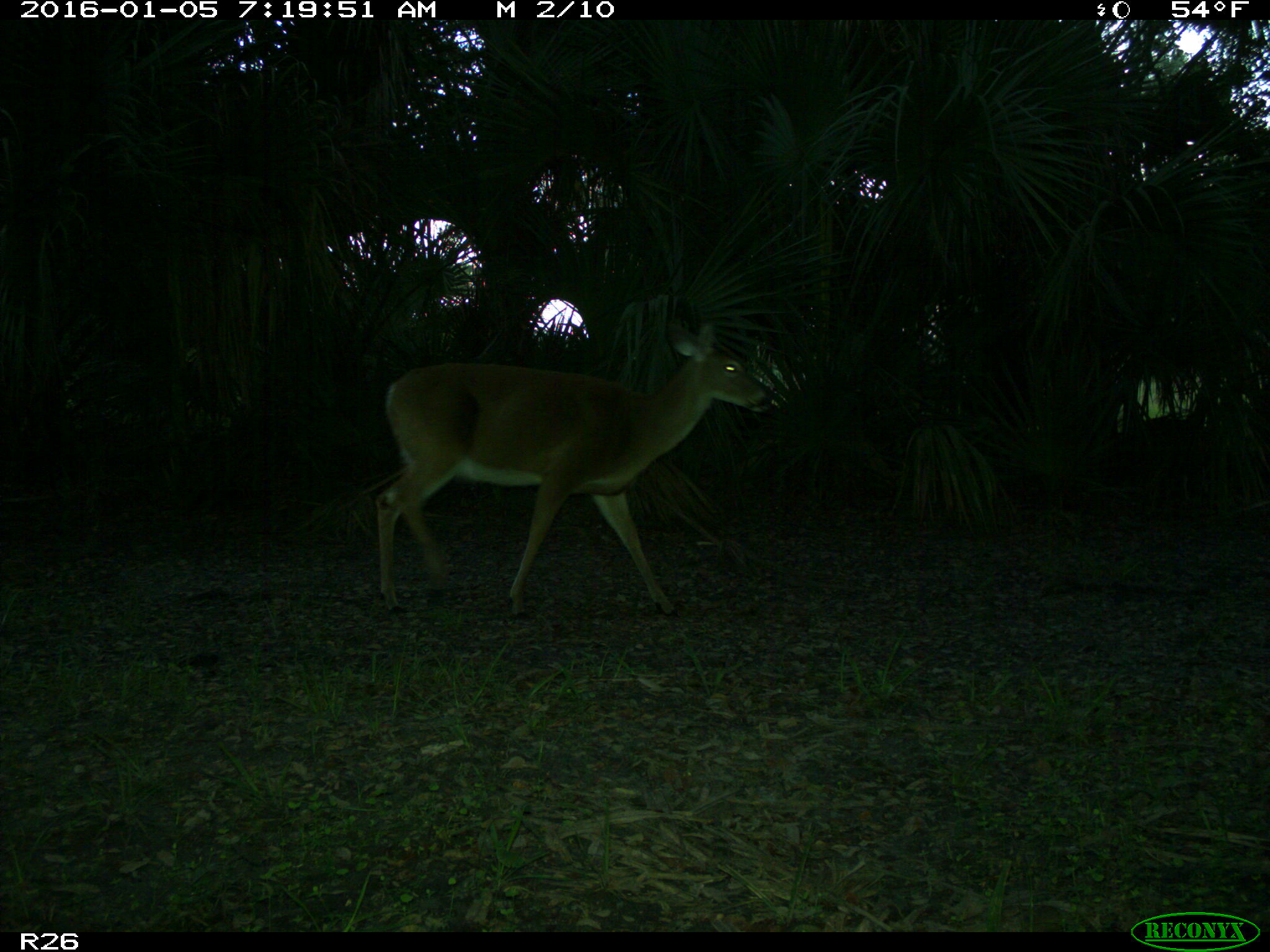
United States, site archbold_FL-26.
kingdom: Animalia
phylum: Chordata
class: Mammalia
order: Artiodactyla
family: Cervidae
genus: Odocoileus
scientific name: Odocoileus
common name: deer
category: unidentified deer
Unidentified deer (deer) (Odocoileus).